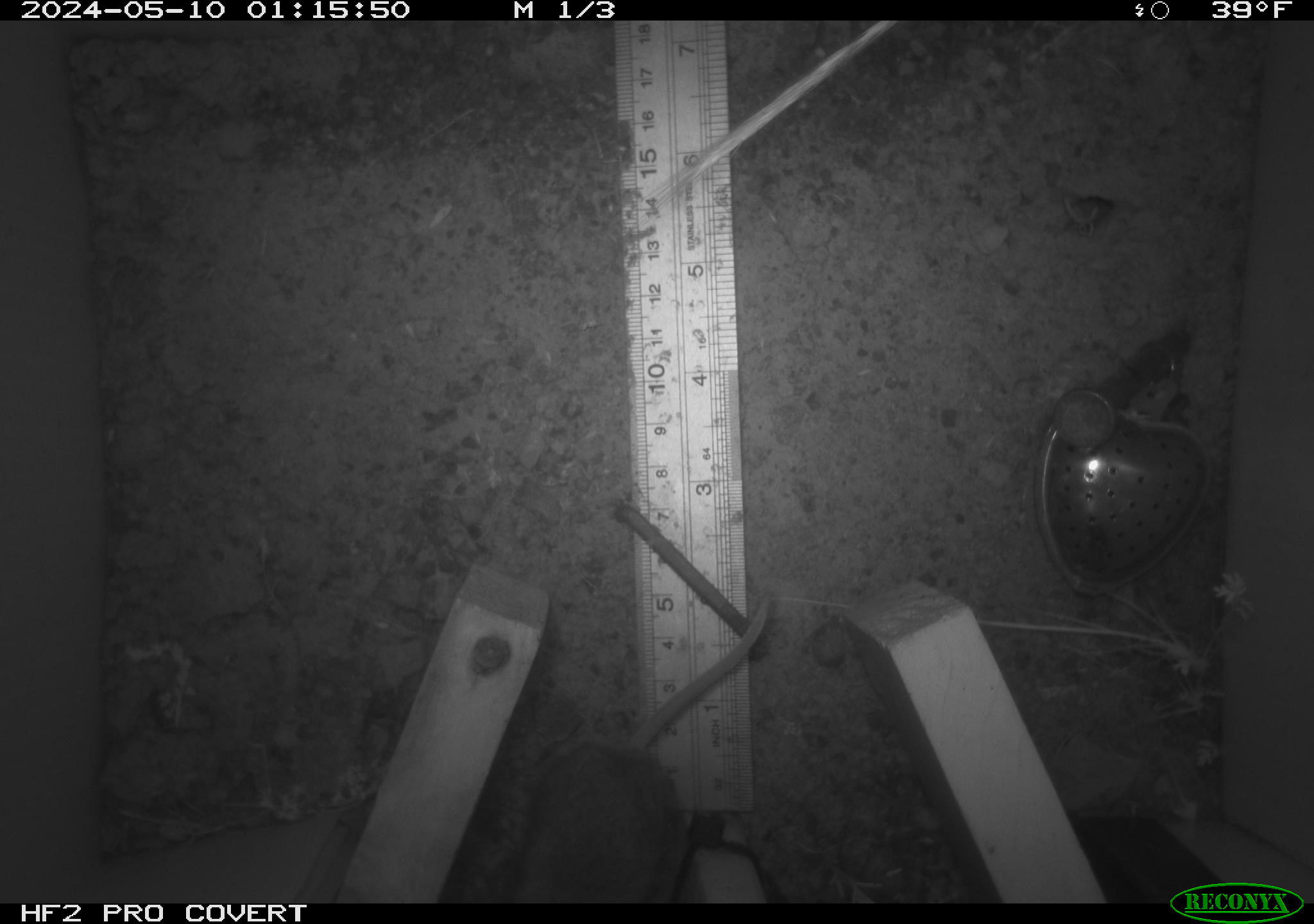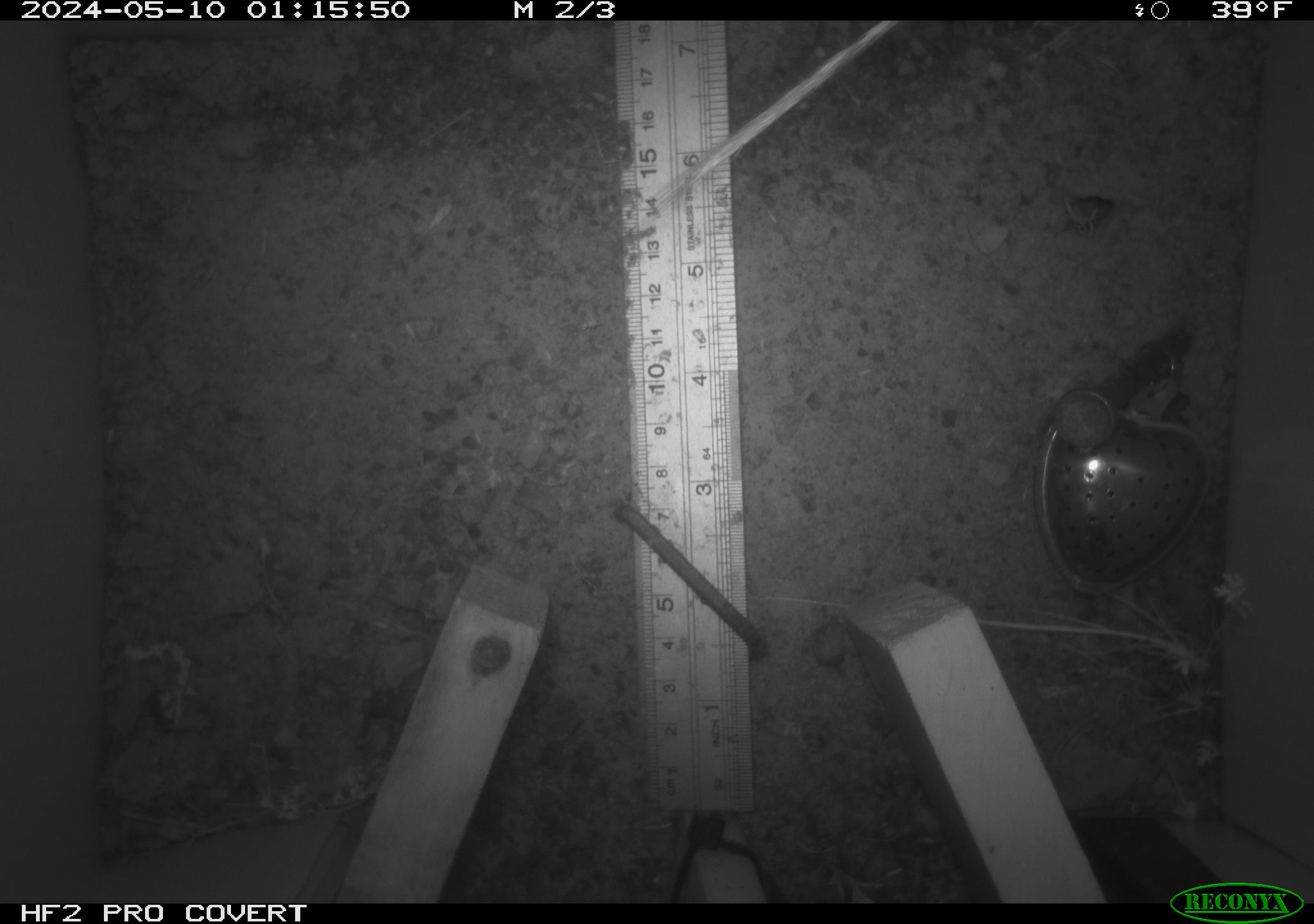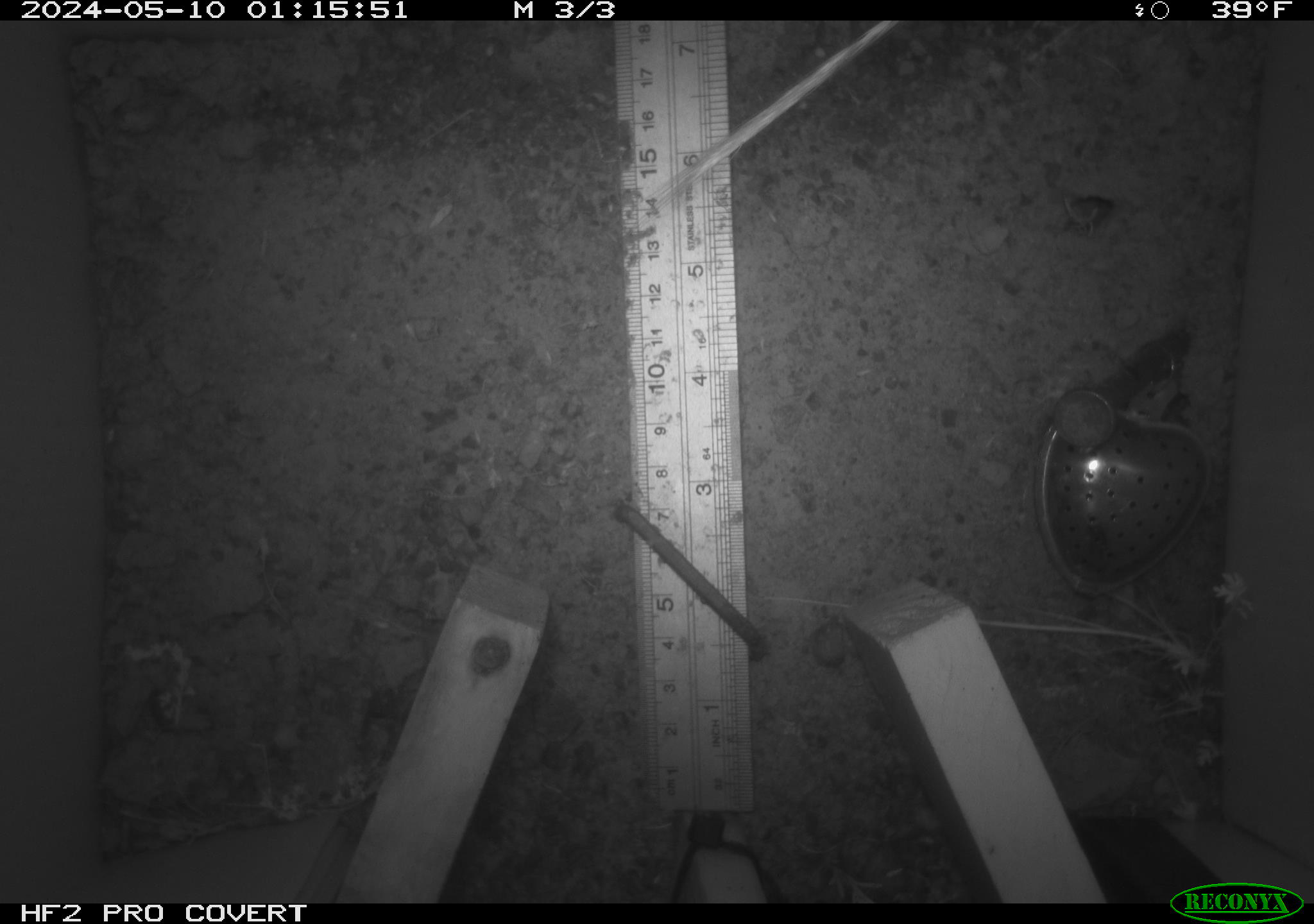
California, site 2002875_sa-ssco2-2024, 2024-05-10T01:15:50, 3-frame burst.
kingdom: Animalia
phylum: Chordata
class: Mammalia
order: Rodentia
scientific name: Rodentia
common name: mouse species